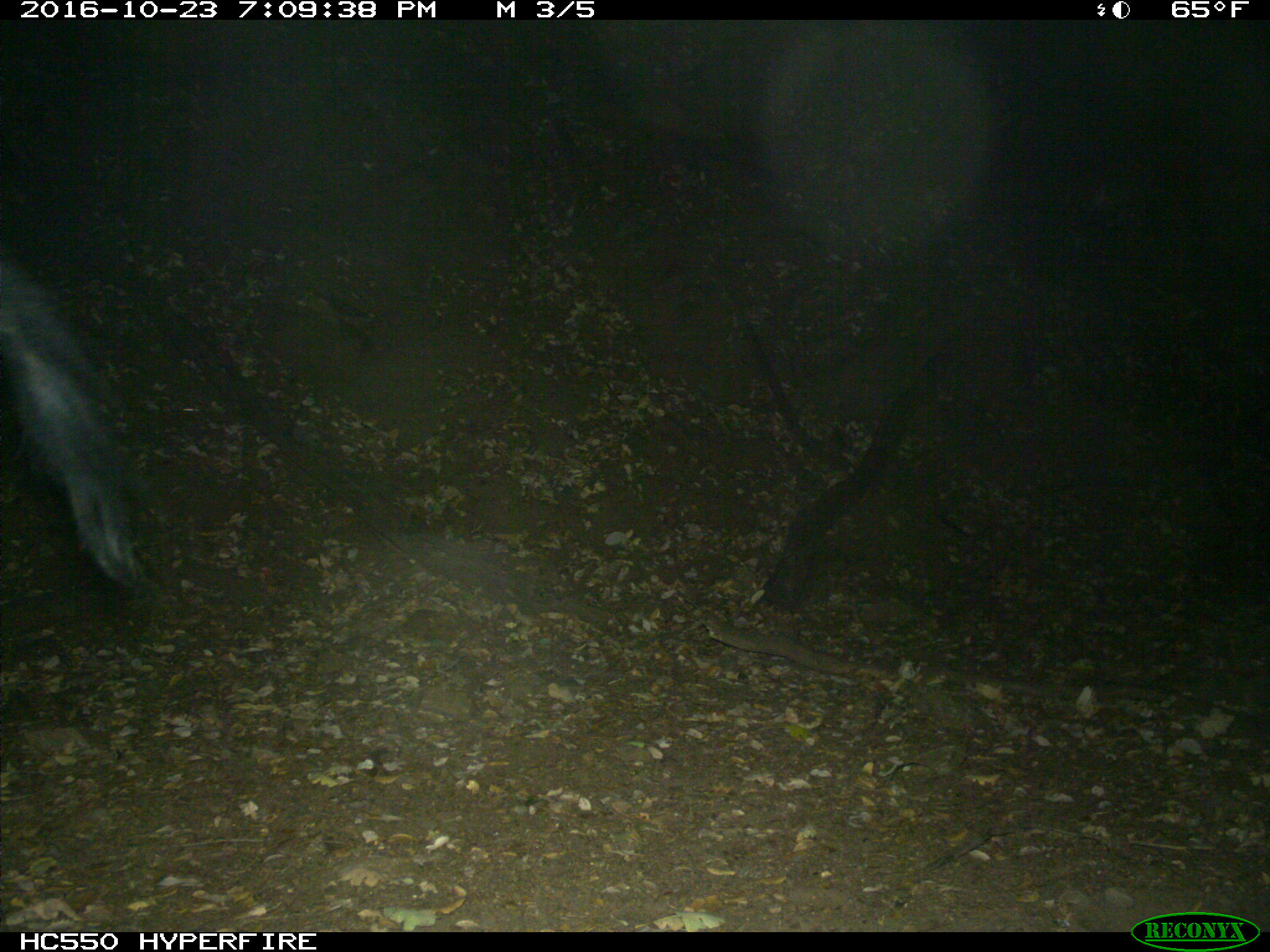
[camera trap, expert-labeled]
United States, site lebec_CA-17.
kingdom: Animalia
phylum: Chordata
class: Mammalia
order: Artiodactyla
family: Suidae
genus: Sus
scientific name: Sus scrofa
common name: wild boar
Sus scrofa (wild boar).